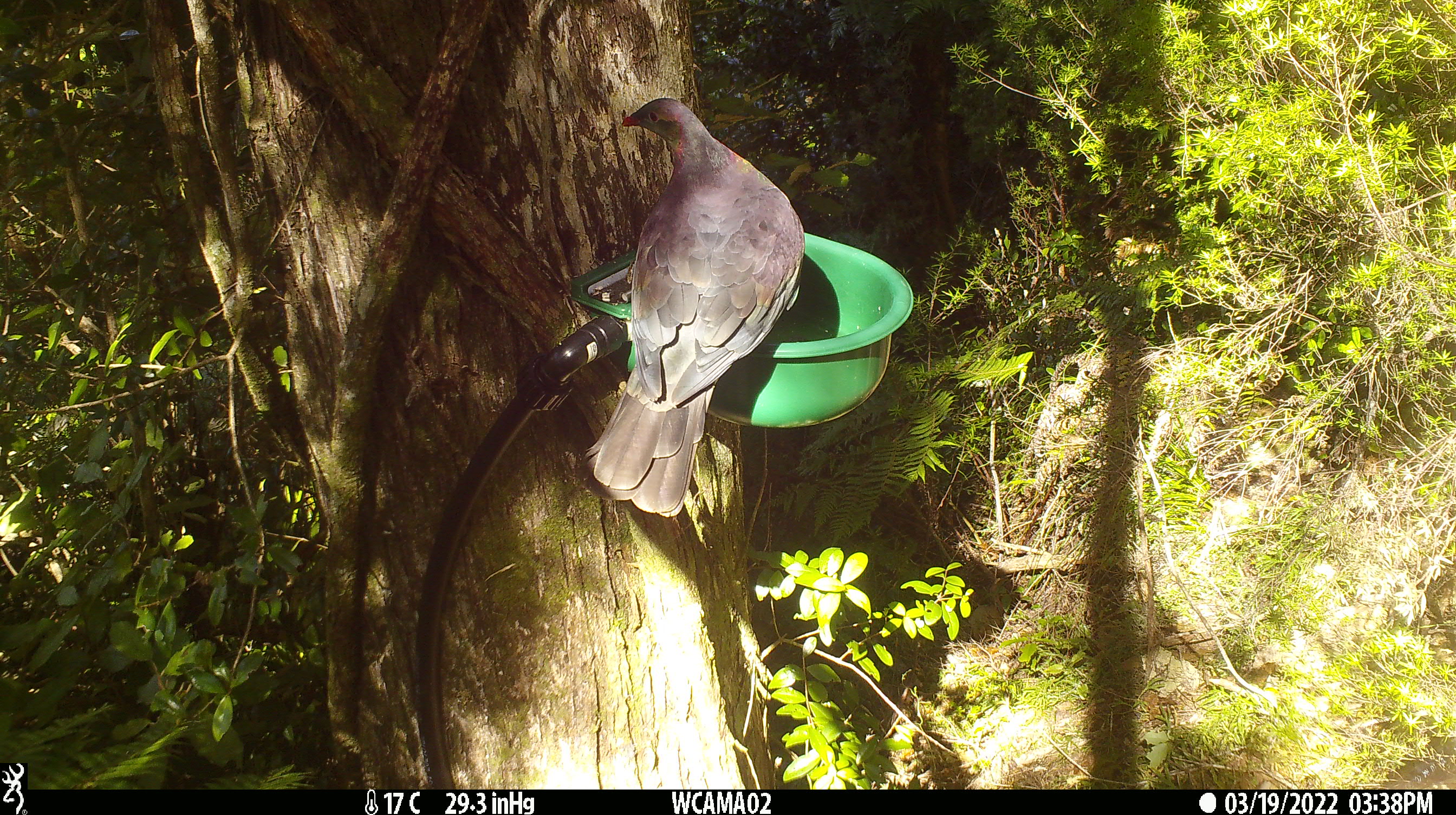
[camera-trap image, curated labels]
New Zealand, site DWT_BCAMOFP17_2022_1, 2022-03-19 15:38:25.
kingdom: Animalia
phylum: Chordata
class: Aves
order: Columbiformes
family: Columbidae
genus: Hemiphaga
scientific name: Hemiphaga novaeseelandiae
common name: new zealand pigeon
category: kereru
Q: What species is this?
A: Kereru (new zealand pigeon) (Hemiphaga novaeseelandiae).